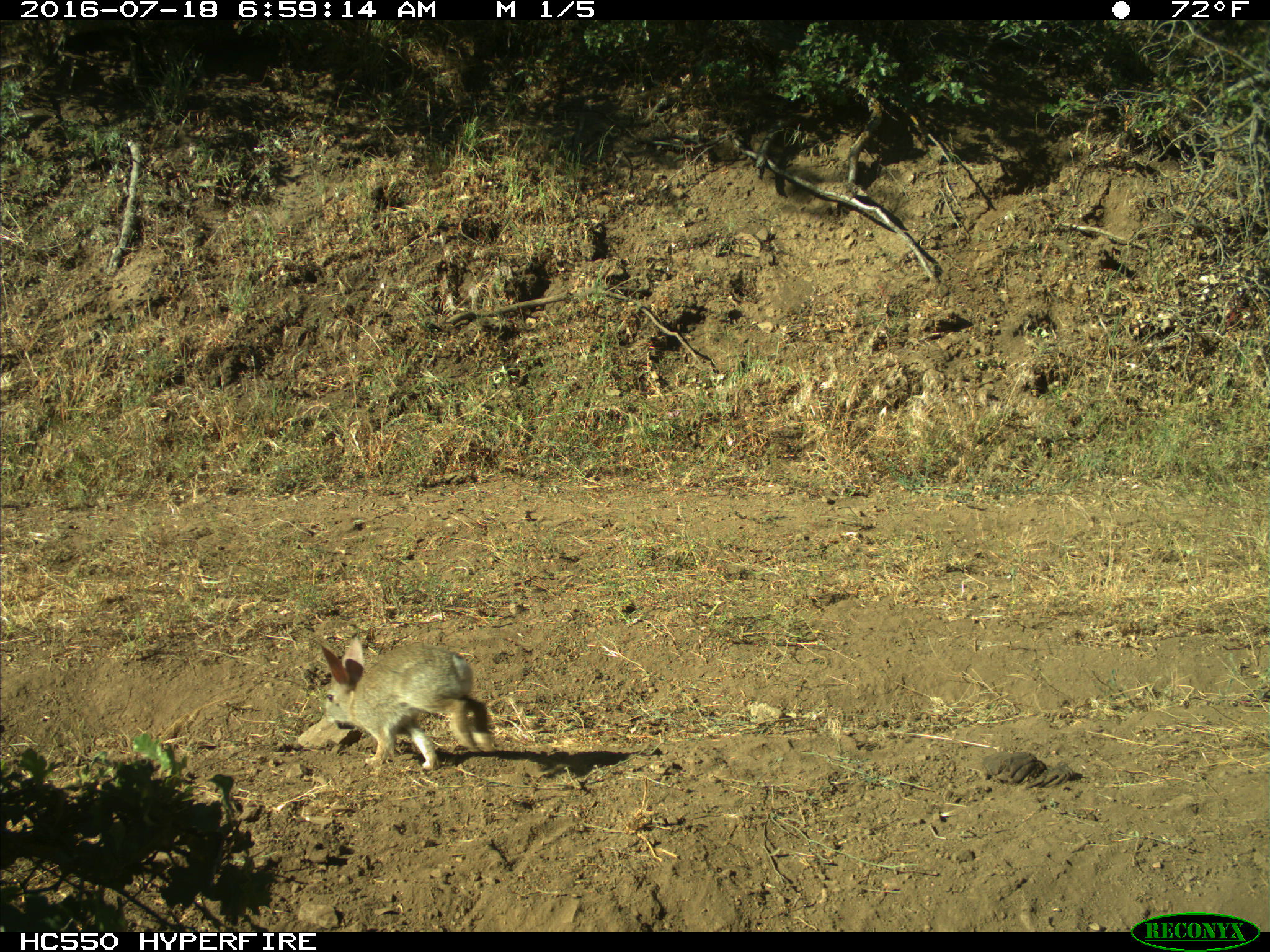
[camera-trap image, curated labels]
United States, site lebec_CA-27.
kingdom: Animalia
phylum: Chordata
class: Mammalia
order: Lagomorpha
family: Leporidae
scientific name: Leporidae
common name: rabbits and hares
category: unidentified rabbit